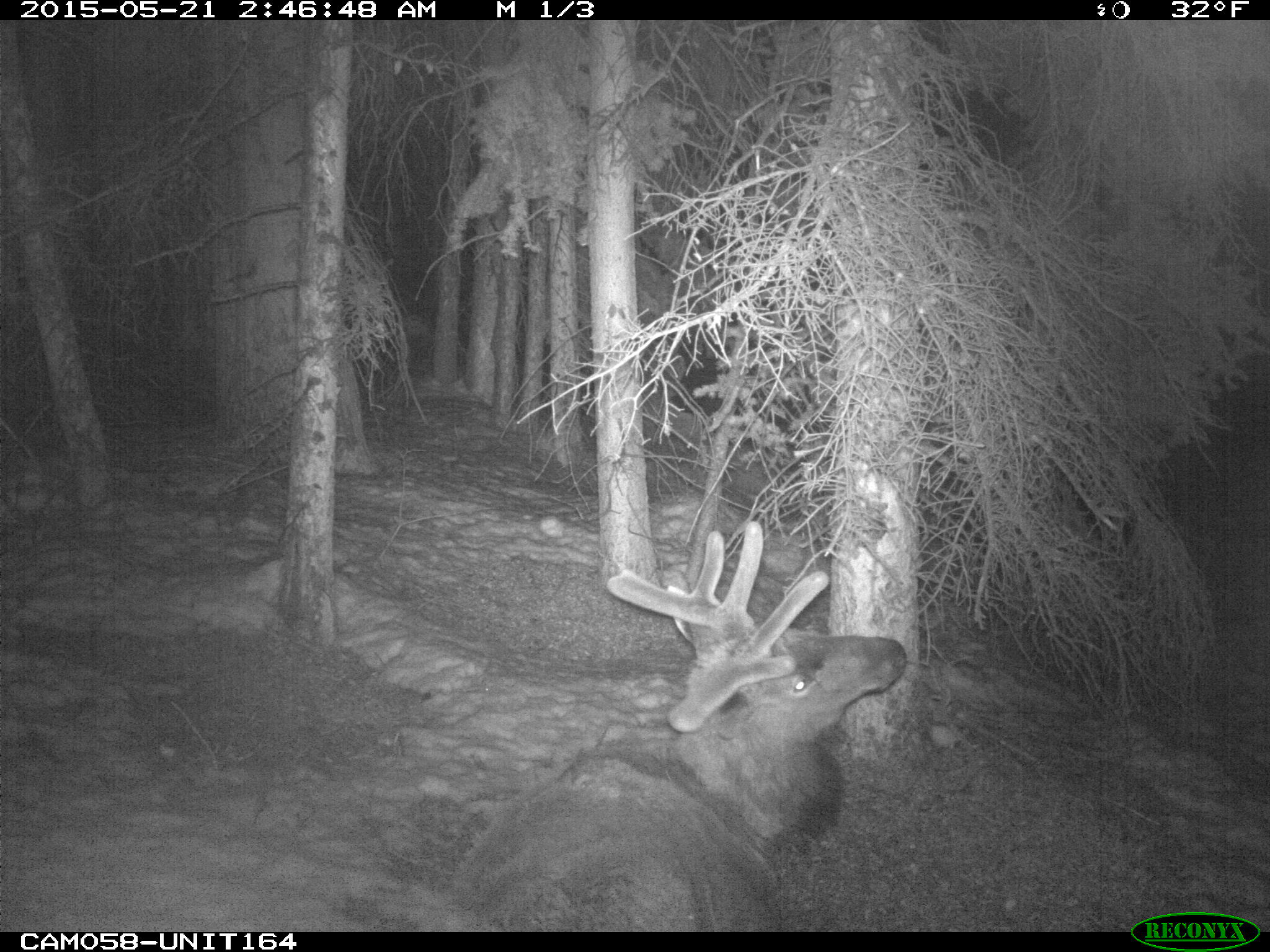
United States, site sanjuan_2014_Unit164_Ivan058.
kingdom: Animalia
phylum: Chordata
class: Mammalia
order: Artiodactyla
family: Cervidae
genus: Cervus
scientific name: Cervus elaphus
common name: red deer